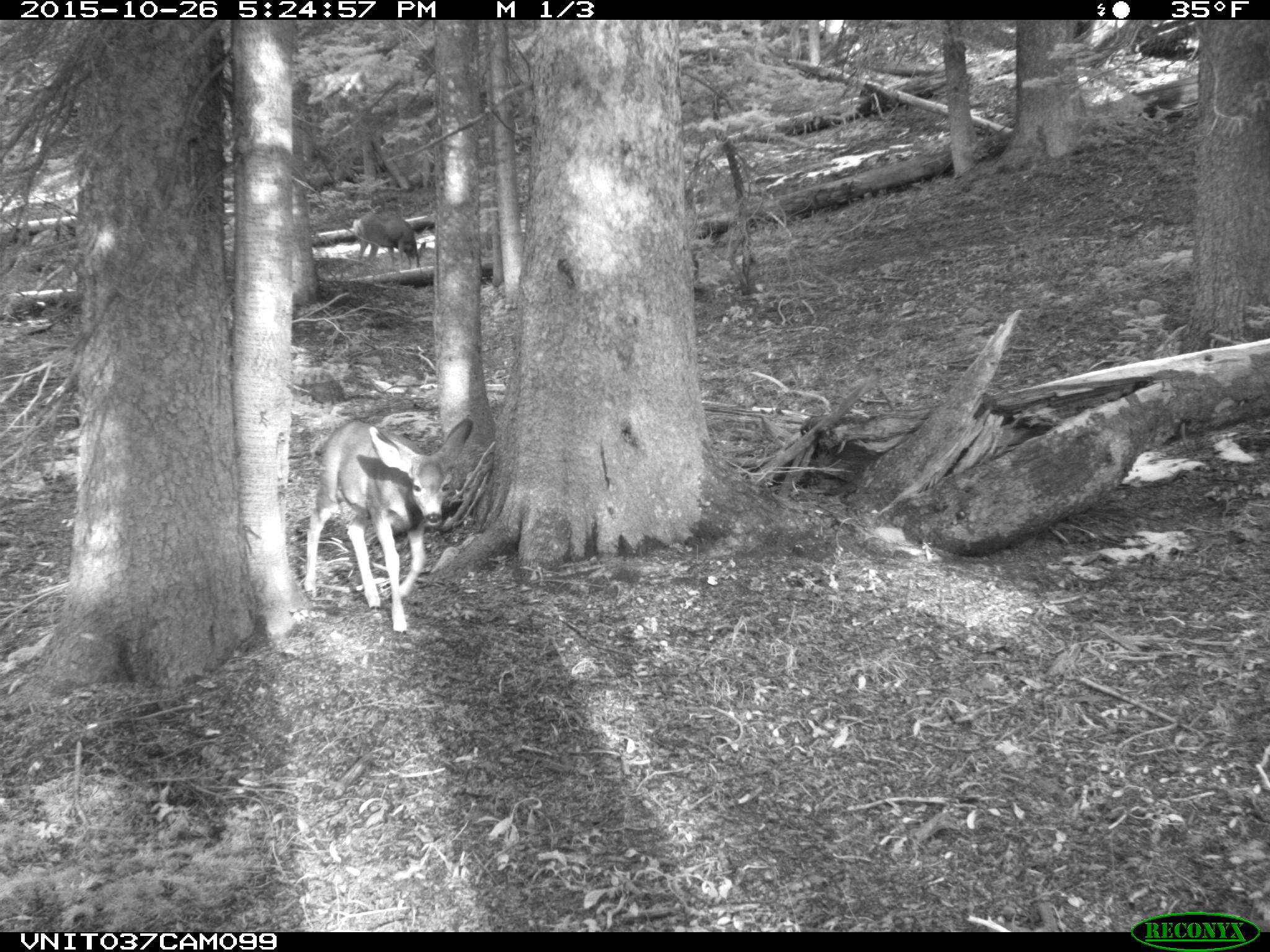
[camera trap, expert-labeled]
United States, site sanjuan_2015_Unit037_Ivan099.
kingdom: Animalia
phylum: Chordata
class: Mammalia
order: Artiodactyla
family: Cervidae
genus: Odocoileus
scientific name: Odocoileus hemionus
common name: mule deer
Odocoileus hemionus (mule deer).